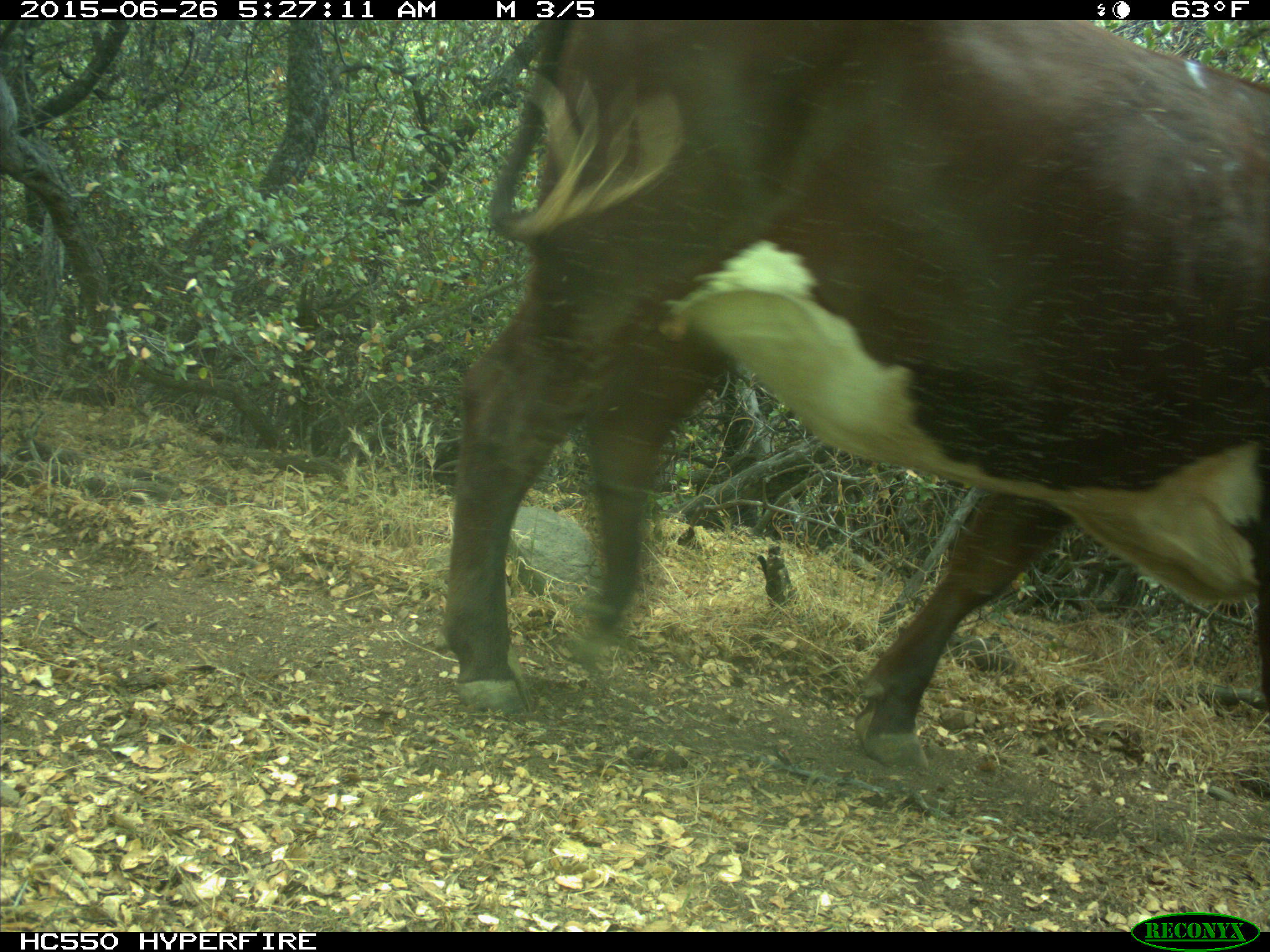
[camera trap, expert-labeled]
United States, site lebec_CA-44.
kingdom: Animalia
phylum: Chordata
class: Mammalia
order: Artiodactyla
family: Bovidae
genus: Bos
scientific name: Bos taurus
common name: domestic cow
Bos taurus (domestic cow).